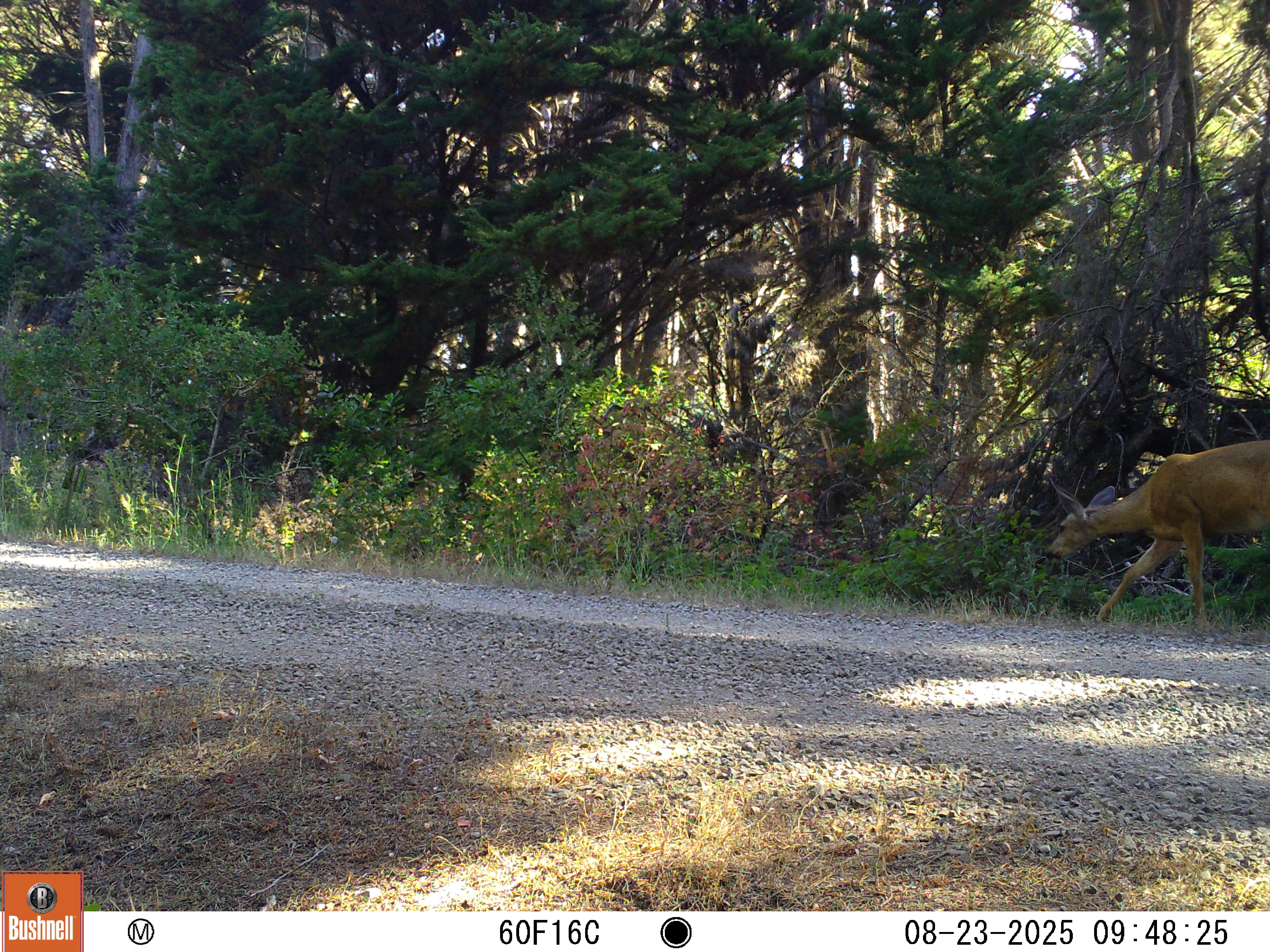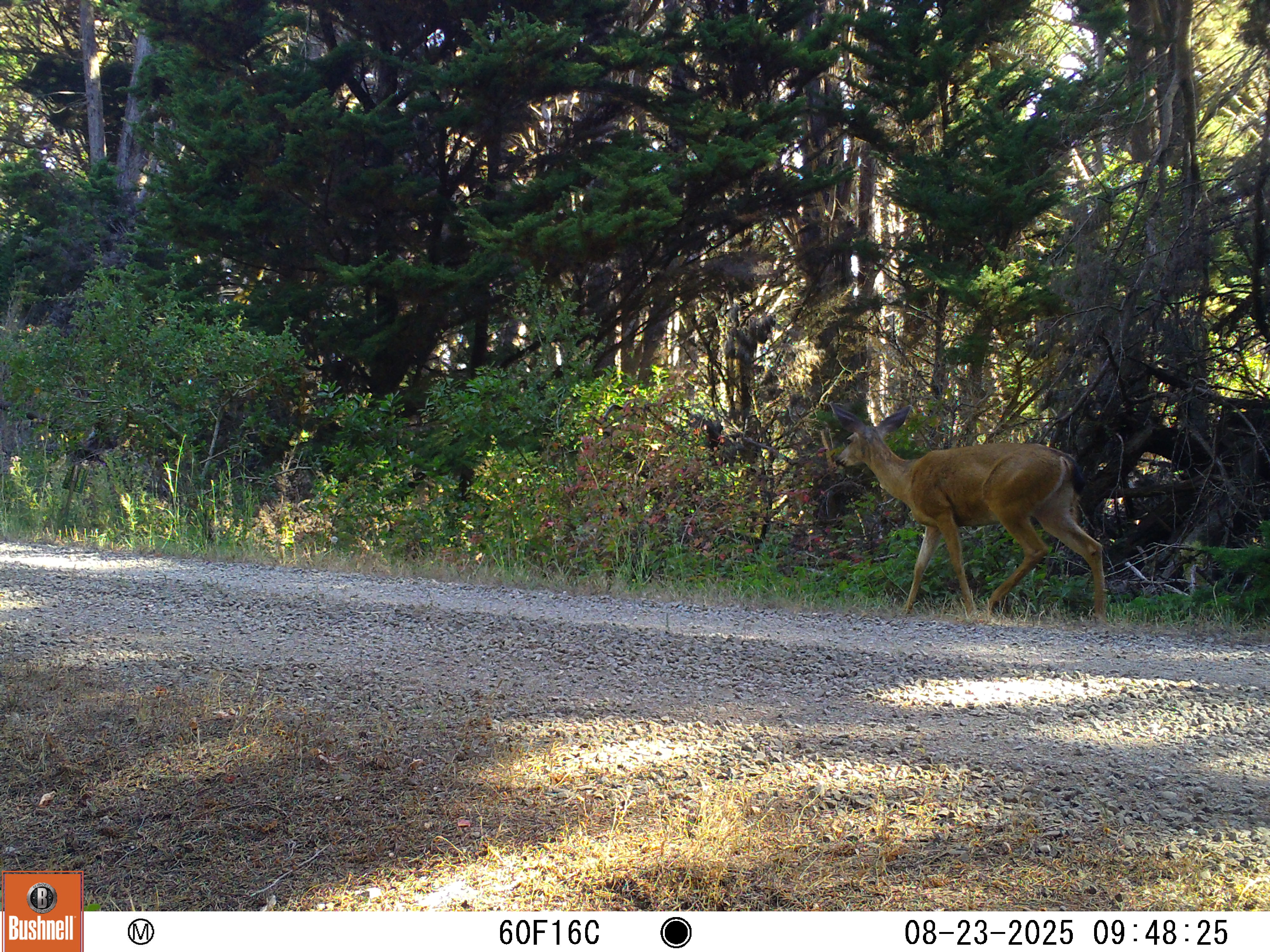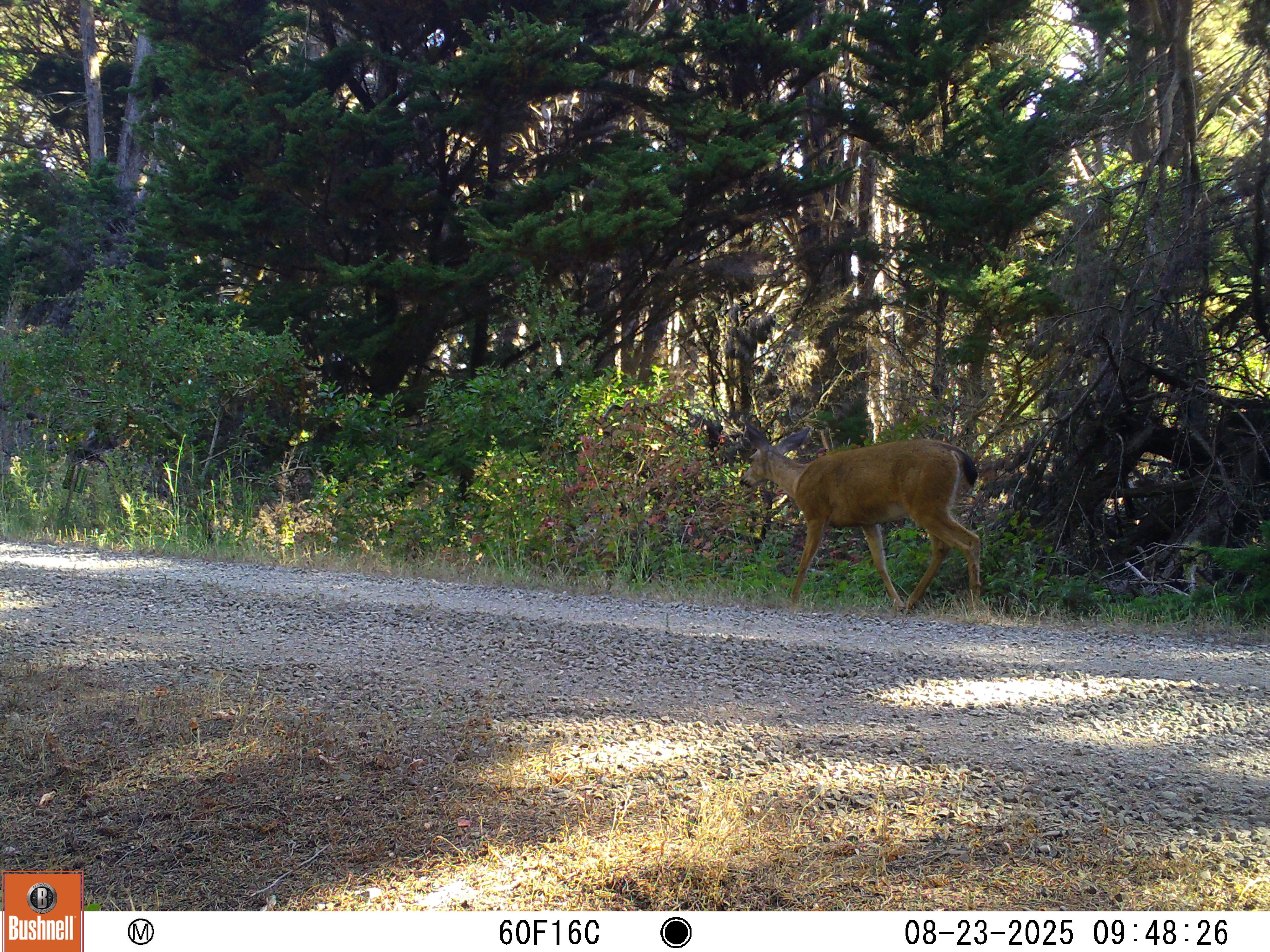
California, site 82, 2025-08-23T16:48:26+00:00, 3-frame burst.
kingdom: Animalia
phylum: Chordata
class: Mammalia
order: Artiodactyla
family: Cervidae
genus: Odocoileus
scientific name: Odocoileus hemionus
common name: mule deer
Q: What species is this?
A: Mule deer (Odocoileus hemionus).